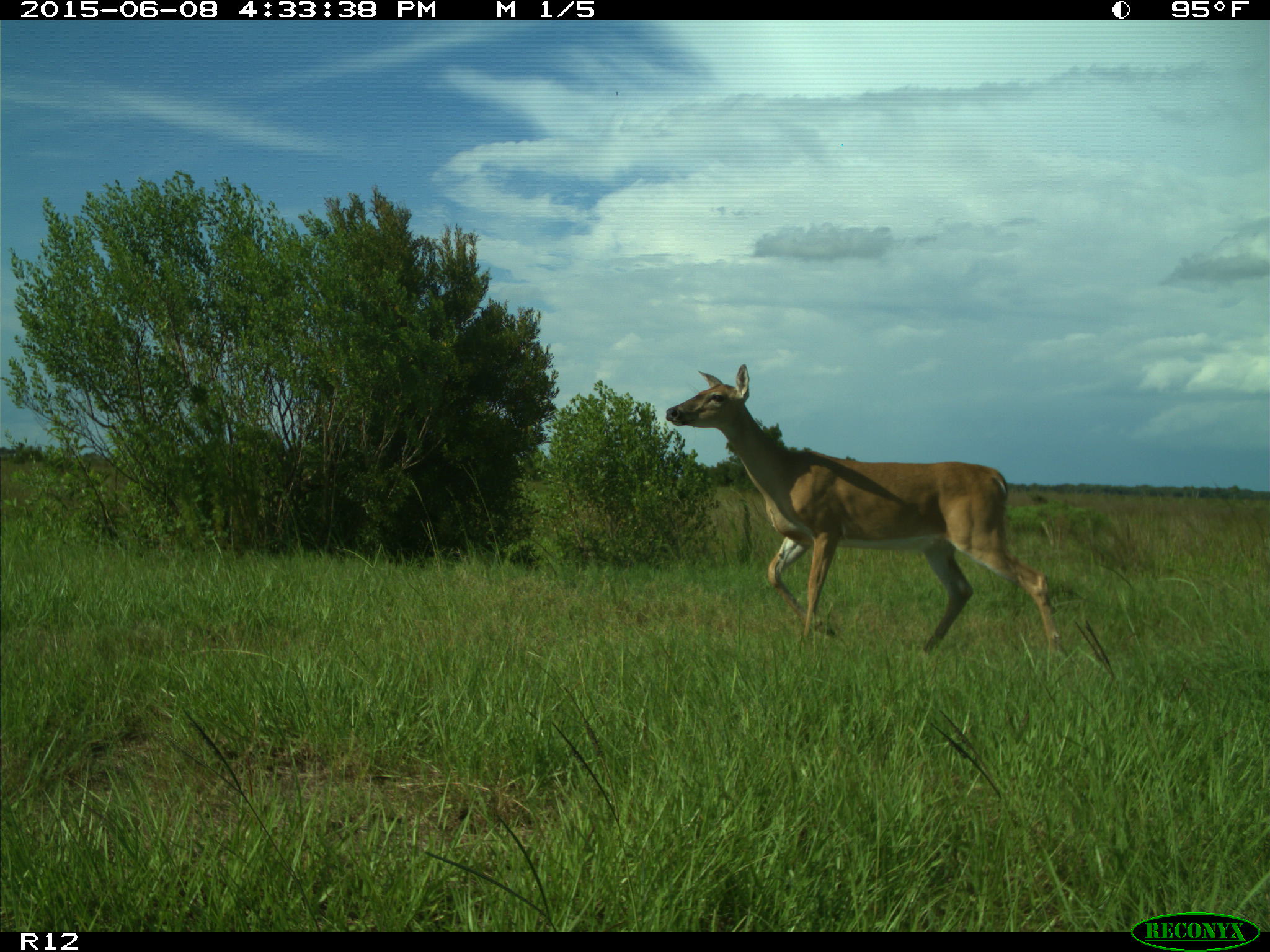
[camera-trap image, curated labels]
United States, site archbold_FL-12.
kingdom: Animalia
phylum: Chordata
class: Mammalia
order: Artiodactyla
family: Cervidae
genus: Odocoileus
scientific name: Odocoileus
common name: deer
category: unidentified deer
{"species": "unidentified deer (deer) (Odocoileus)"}